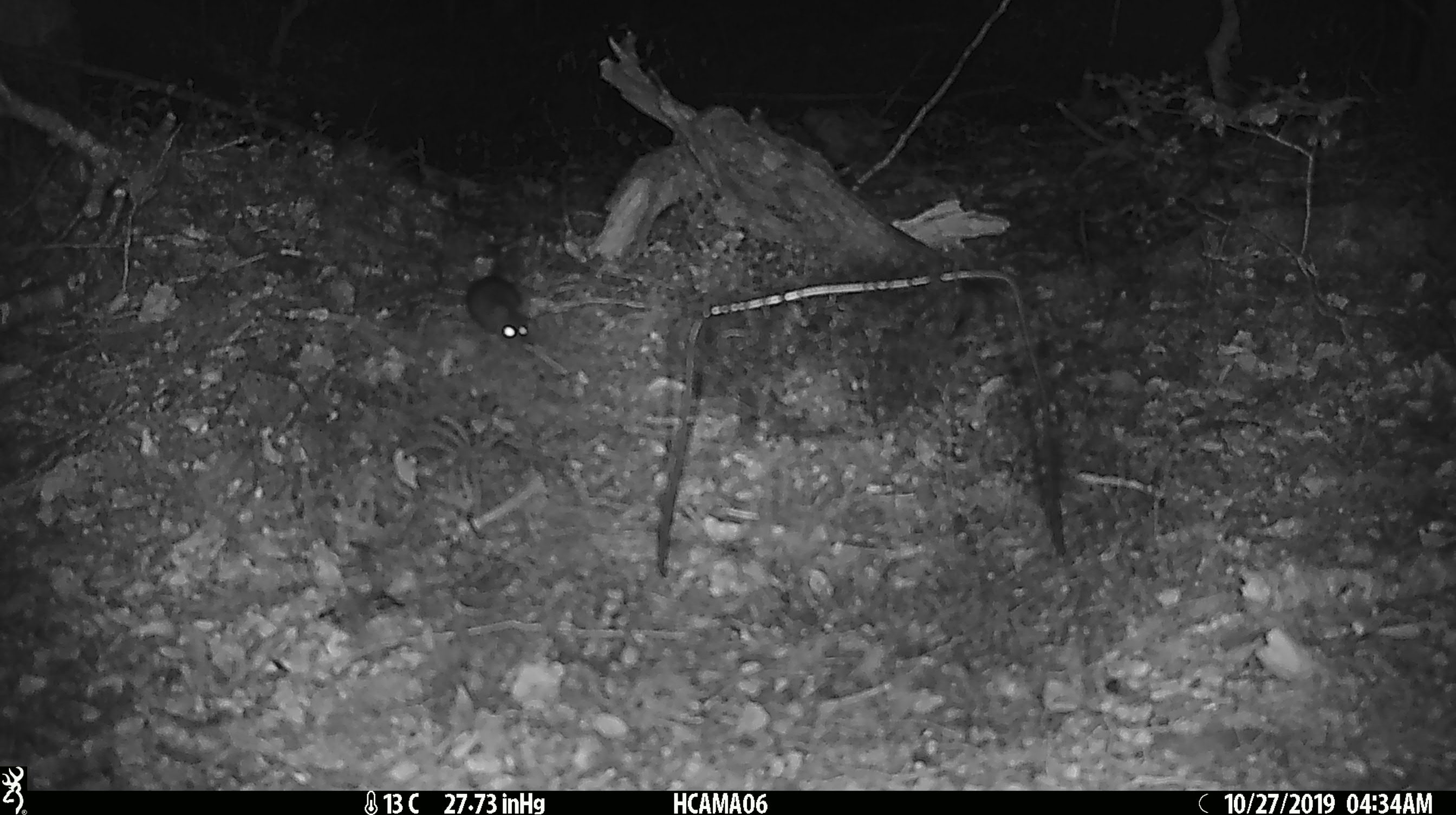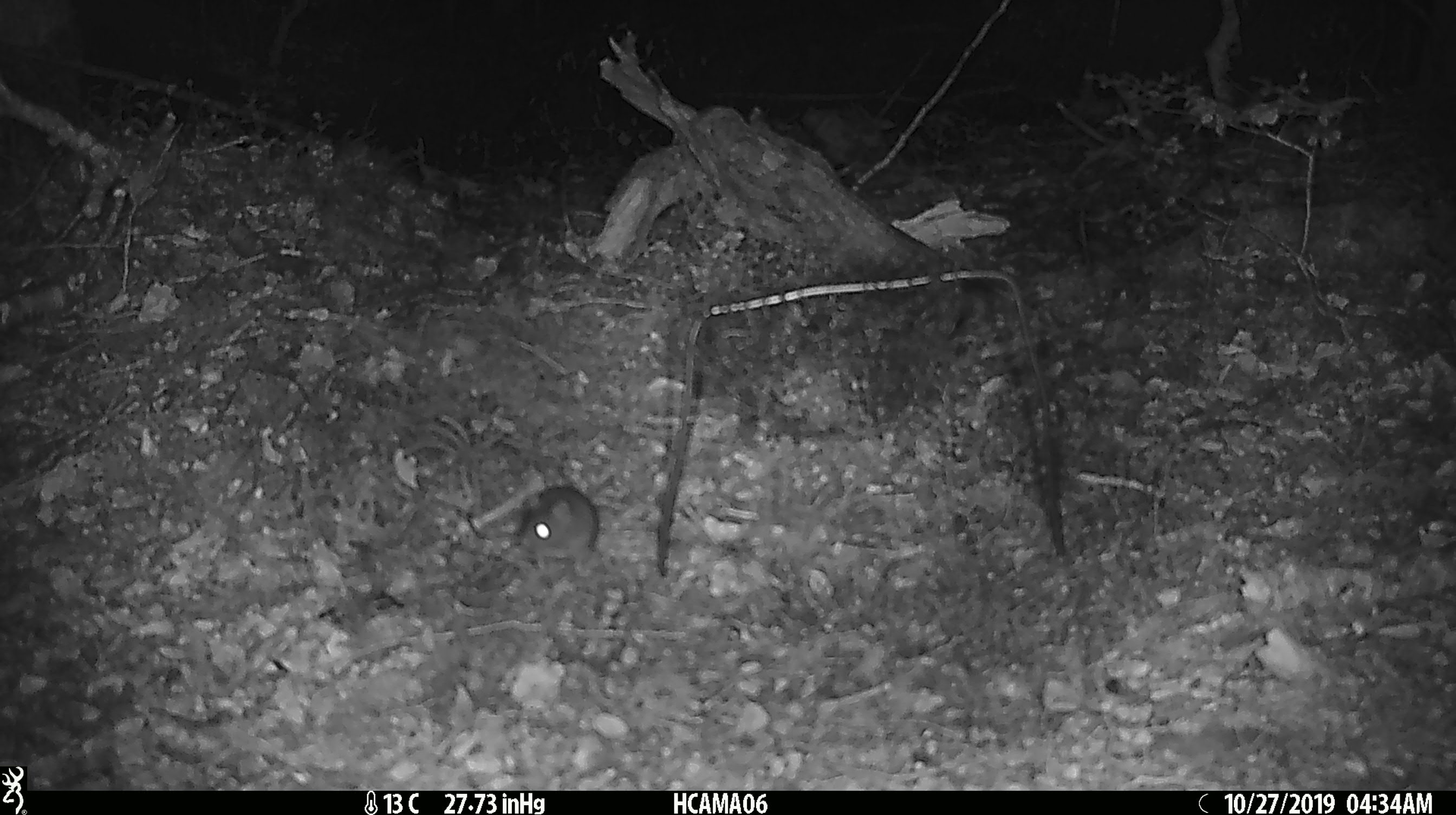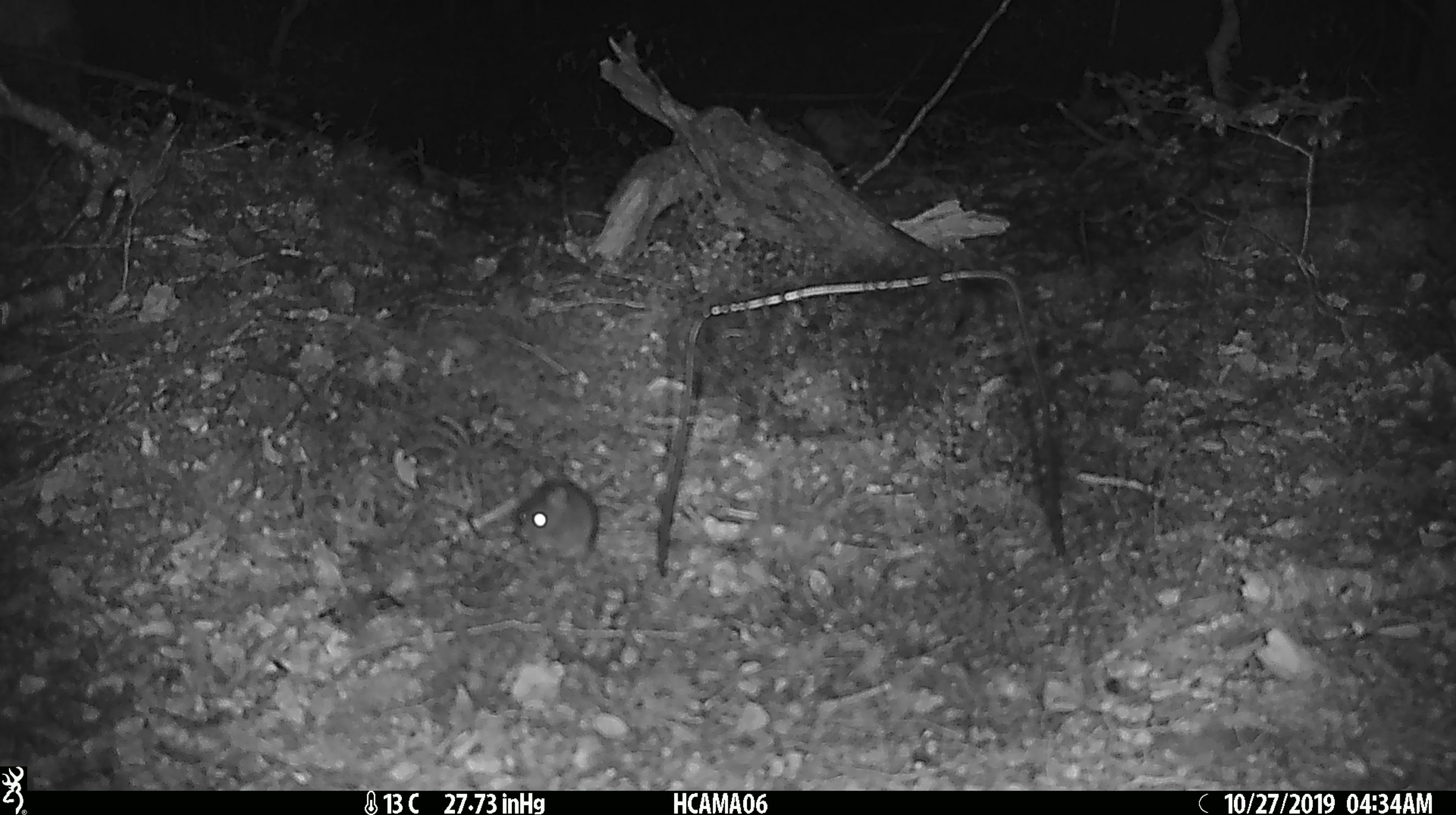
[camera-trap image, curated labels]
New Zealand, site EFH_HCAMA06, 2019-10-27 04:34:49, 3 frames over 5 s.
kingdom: Animalia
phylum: Chordata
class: Mammalia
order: Rodentia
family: Muridae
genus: Mus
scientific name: Mus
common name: mouse